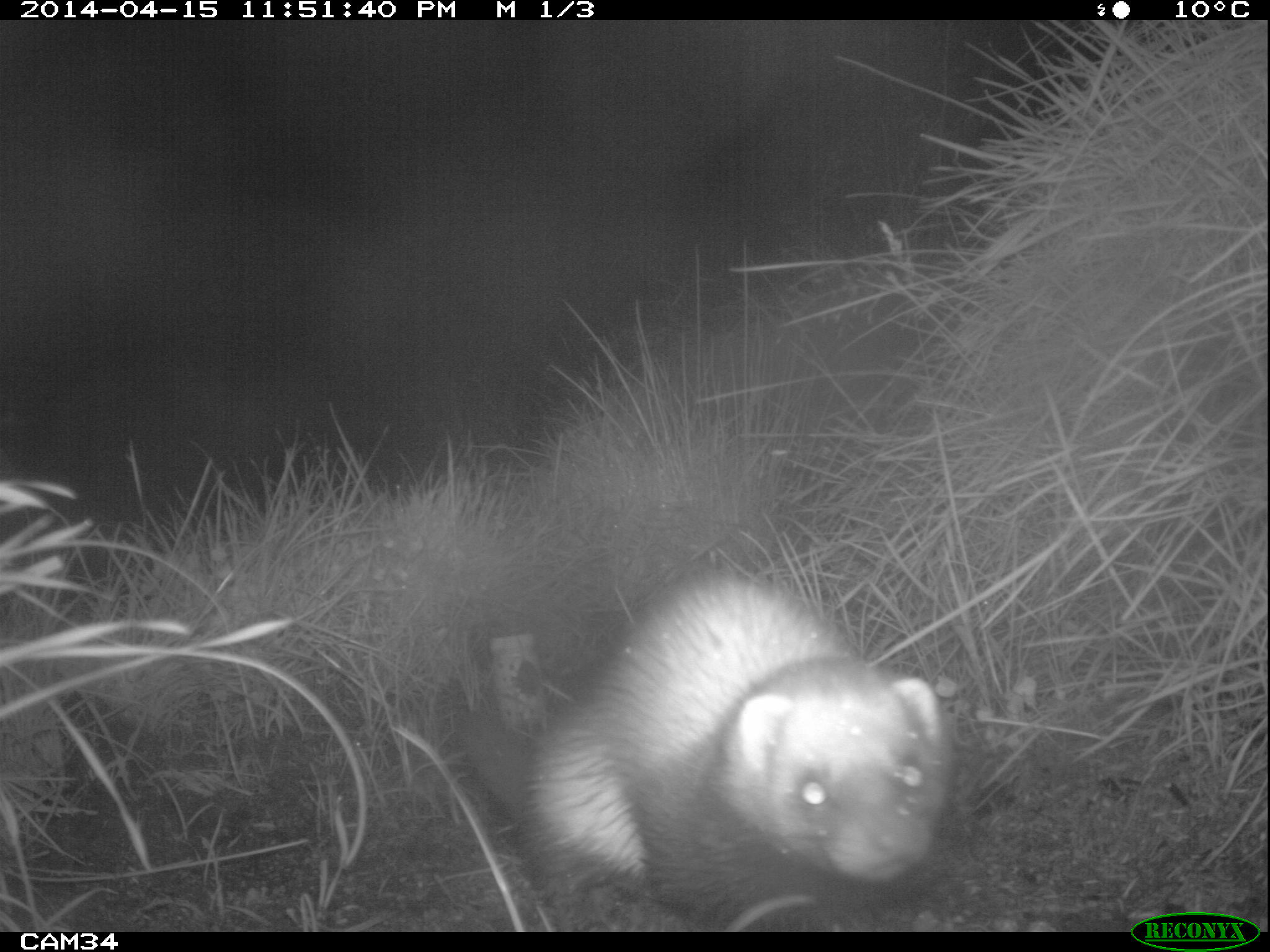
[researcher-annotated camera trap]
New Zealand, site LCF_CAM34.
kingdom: Animalia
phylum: Chordata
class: Mammalia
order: Carnivora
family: Mustelidae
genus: Mustela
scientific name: Mustela furo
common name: ferret